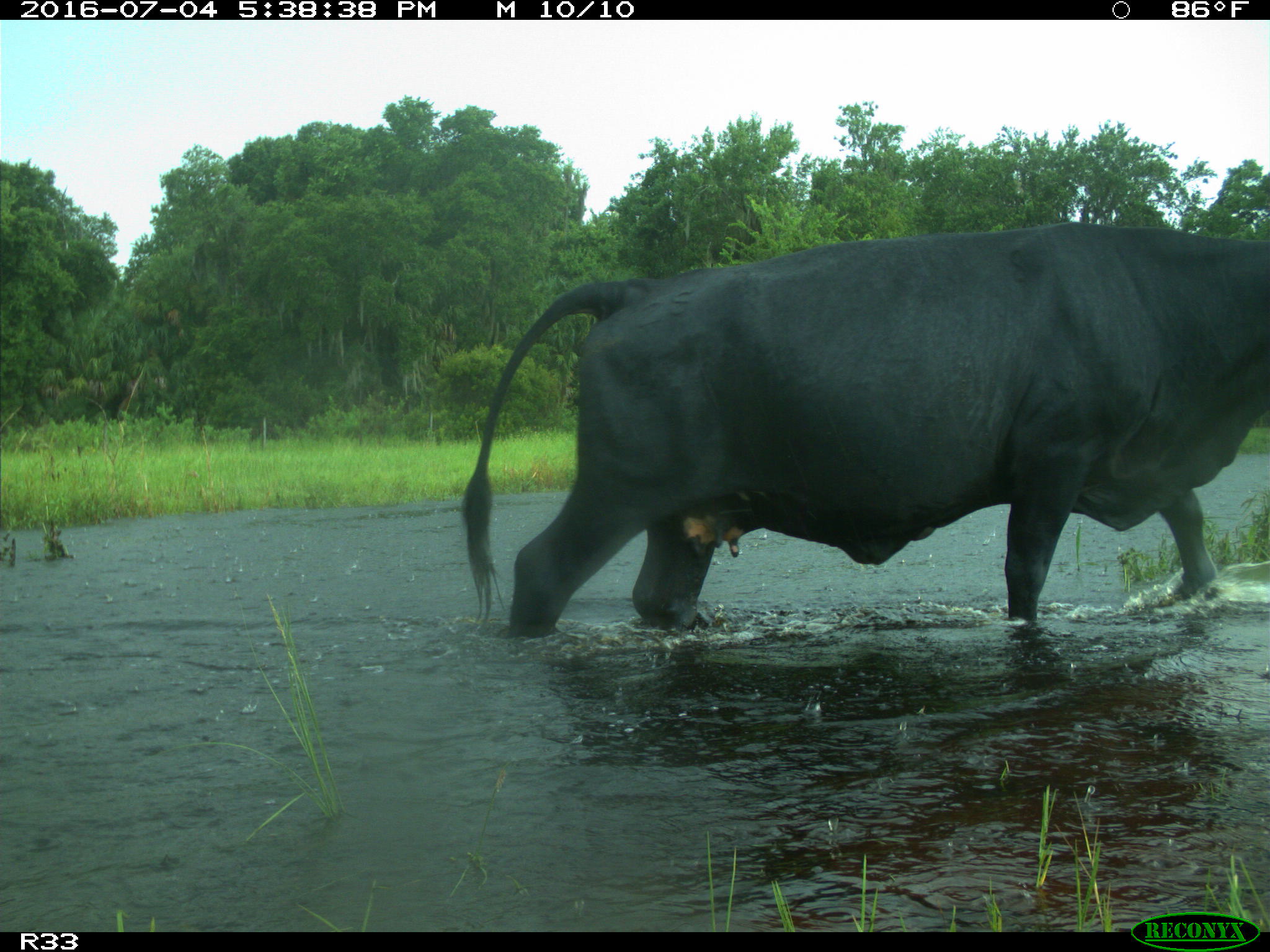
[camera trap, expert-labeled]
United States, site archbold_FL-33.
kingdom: Animalia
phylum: Chordata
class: Mammalia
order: Artiodactyla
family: Bovidae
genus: Bos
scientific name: Bos taurus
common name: domestic cow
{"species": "Bos taurus (domestic cow)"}